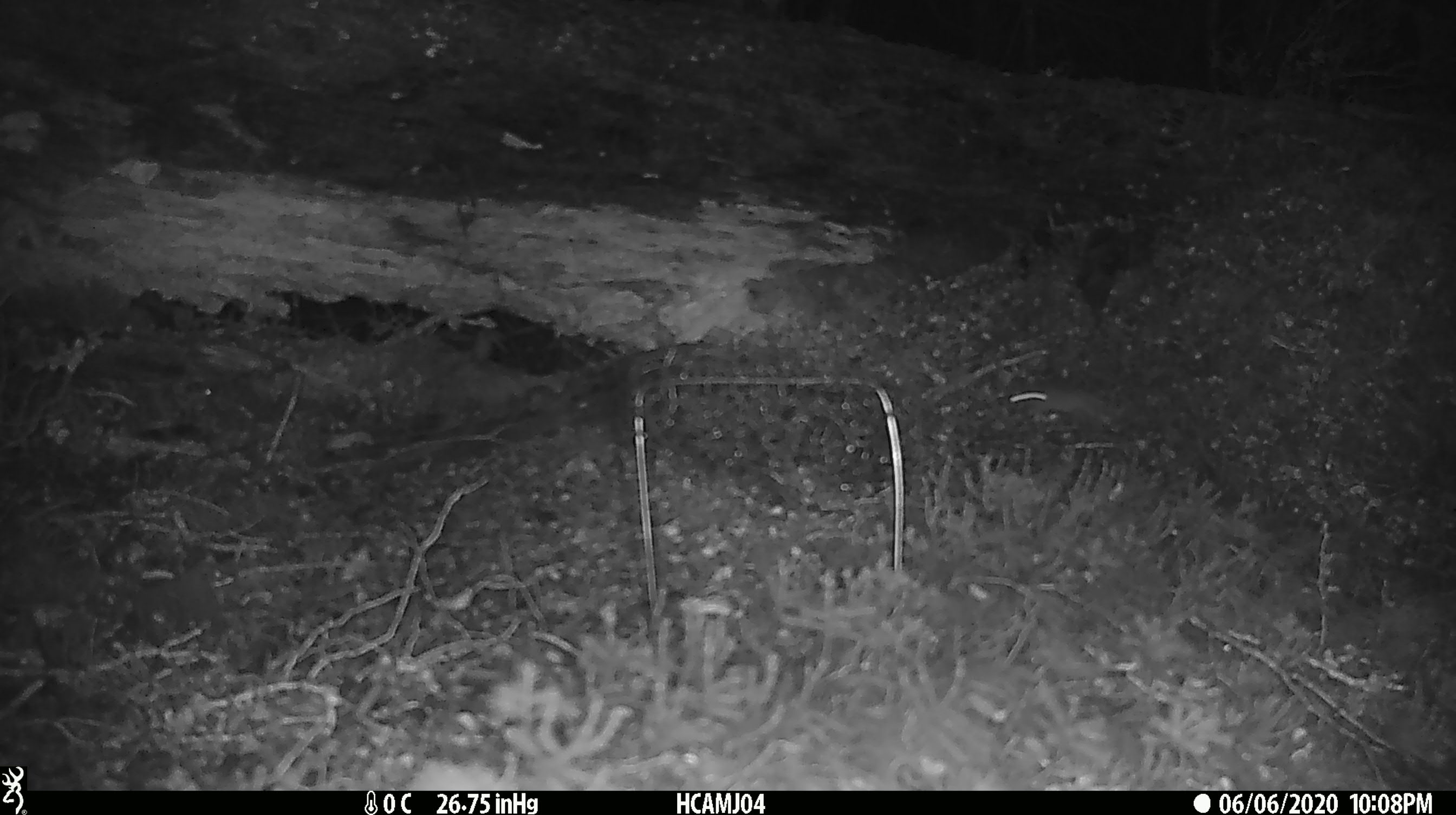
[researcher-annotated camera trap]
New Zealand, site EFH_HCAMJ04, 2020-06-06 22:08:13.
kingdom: Animalia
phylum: Chordata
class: Mammalia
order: Rodentia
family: Muridae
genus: Mus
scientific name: Mus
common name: mouse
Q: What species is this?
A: Mouse (Mus).